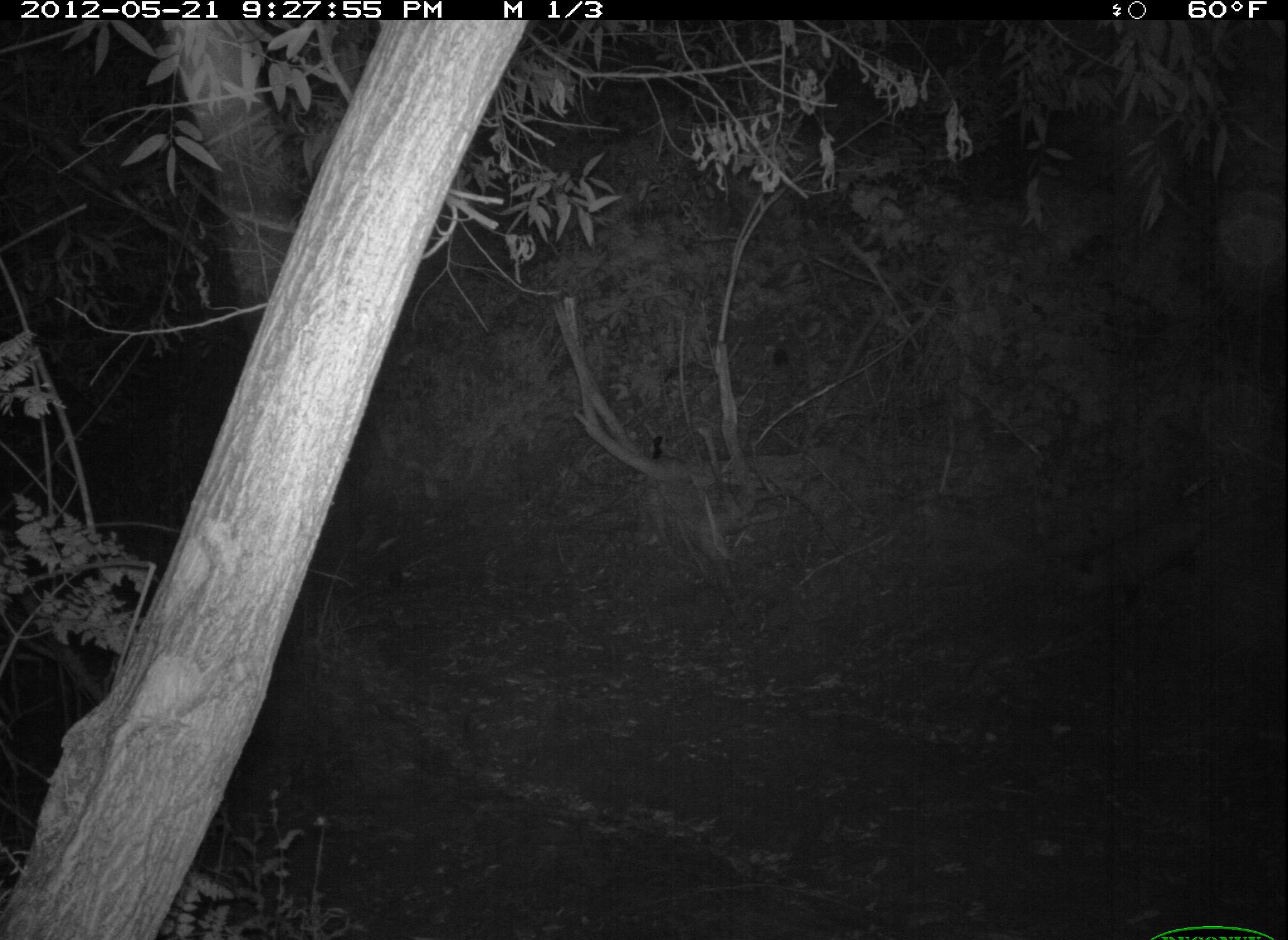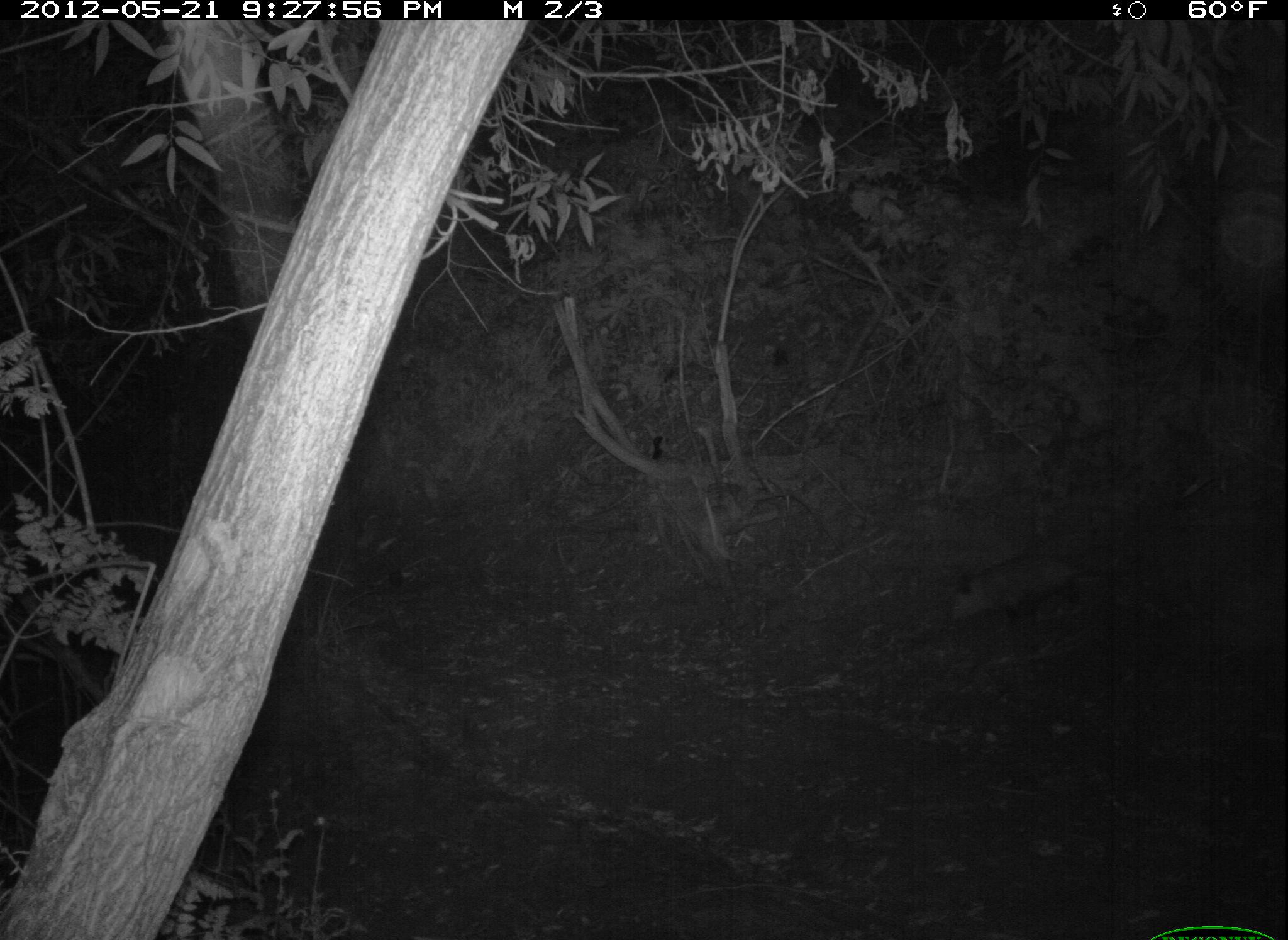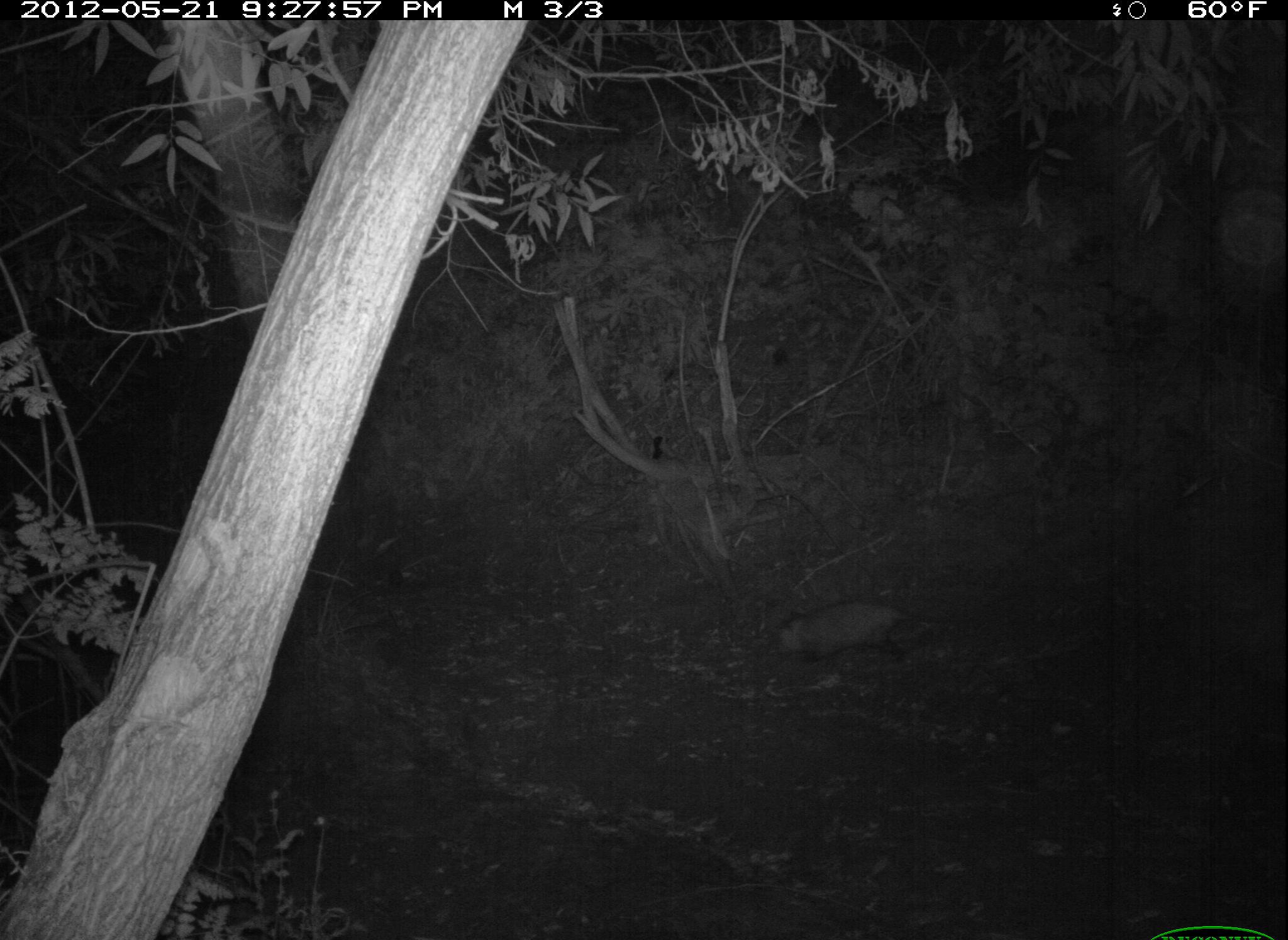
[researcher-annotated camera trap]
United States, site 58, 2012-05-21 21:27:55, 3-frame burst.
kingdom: Animalia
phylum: Chordata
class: Mammalia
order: Didelphimorphia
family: Didelphidae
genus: Didelphis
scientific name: Didelphis virginiana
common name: virginia opossum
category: opossum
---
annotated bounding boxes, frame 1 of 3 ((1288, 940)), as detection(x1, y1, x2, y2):
opossum: detection(1070, 498, 1250, 615)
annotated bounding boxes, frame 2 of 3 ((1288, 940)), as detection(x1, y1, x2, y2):
opossum: detection(949, 552, 1164, 626)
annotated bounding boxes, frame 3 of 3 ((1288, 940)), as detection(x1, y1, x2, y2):
opossum: detection(765, 596, 945, 667)